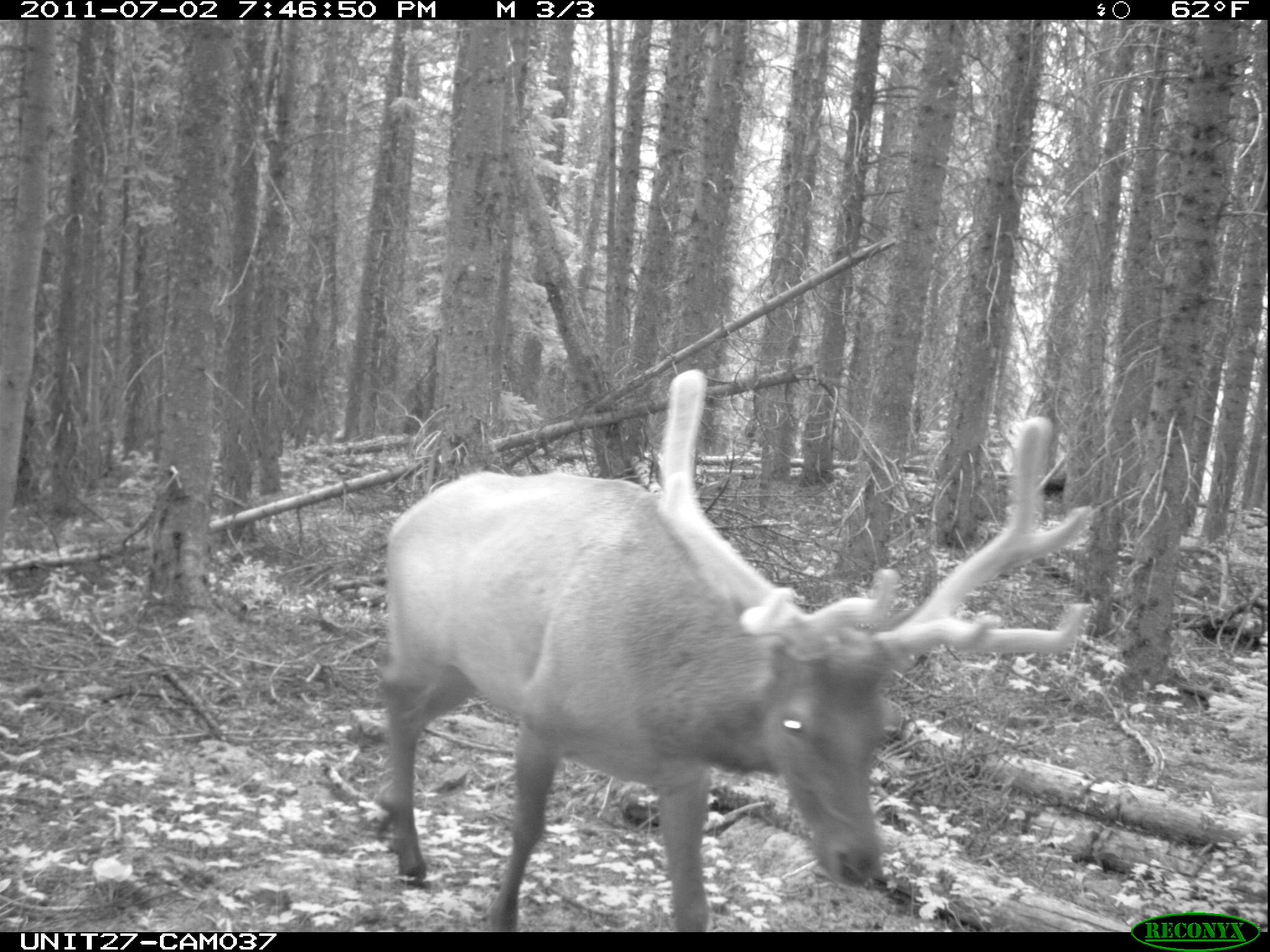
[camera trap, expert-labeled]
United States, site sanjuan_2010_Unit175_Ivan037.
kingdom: Animalia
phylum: Chordata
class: Mammalia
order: Artiodactyla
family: Cervidae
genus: Cervus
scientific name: Cervus elaphus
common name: red deer